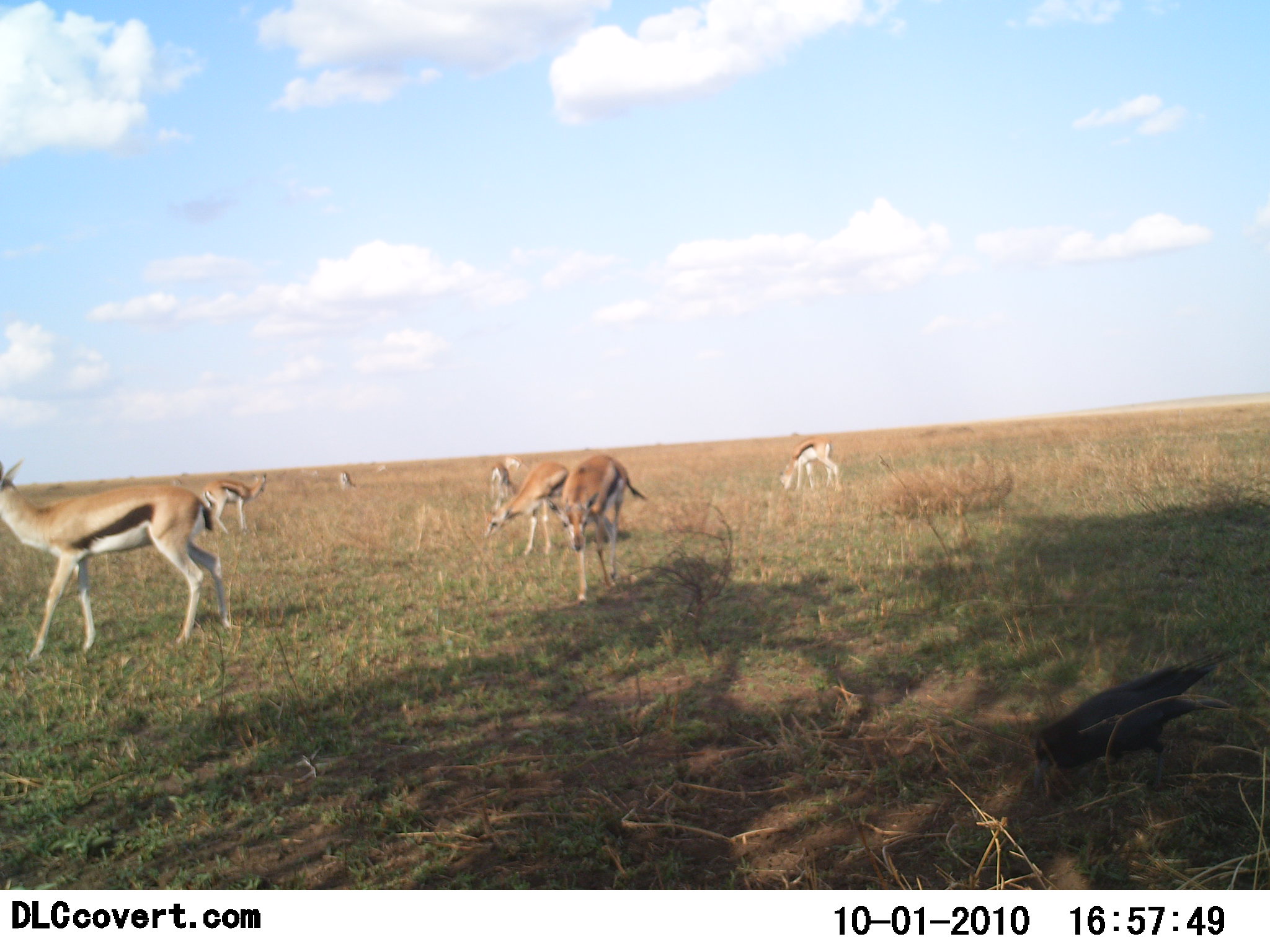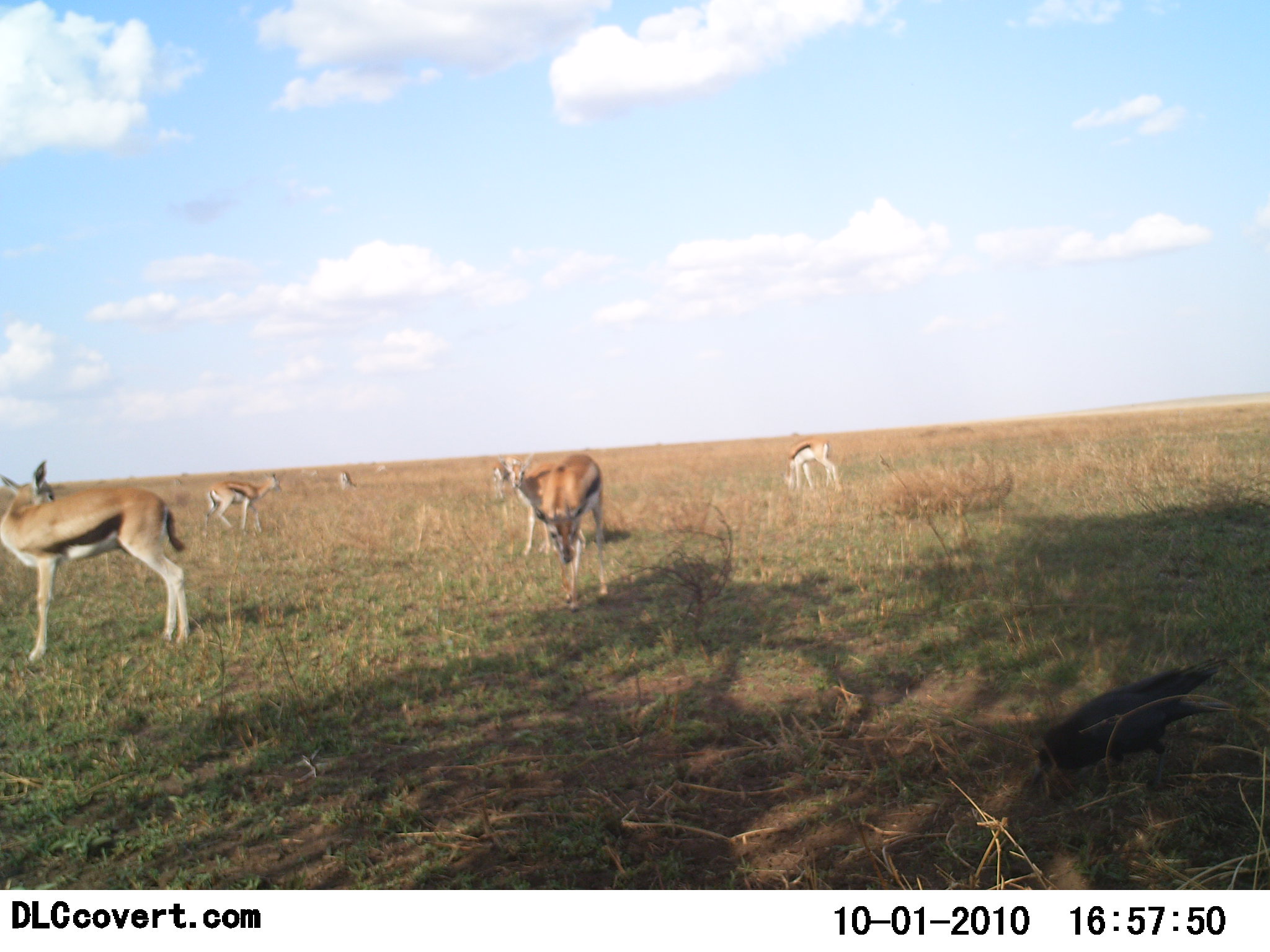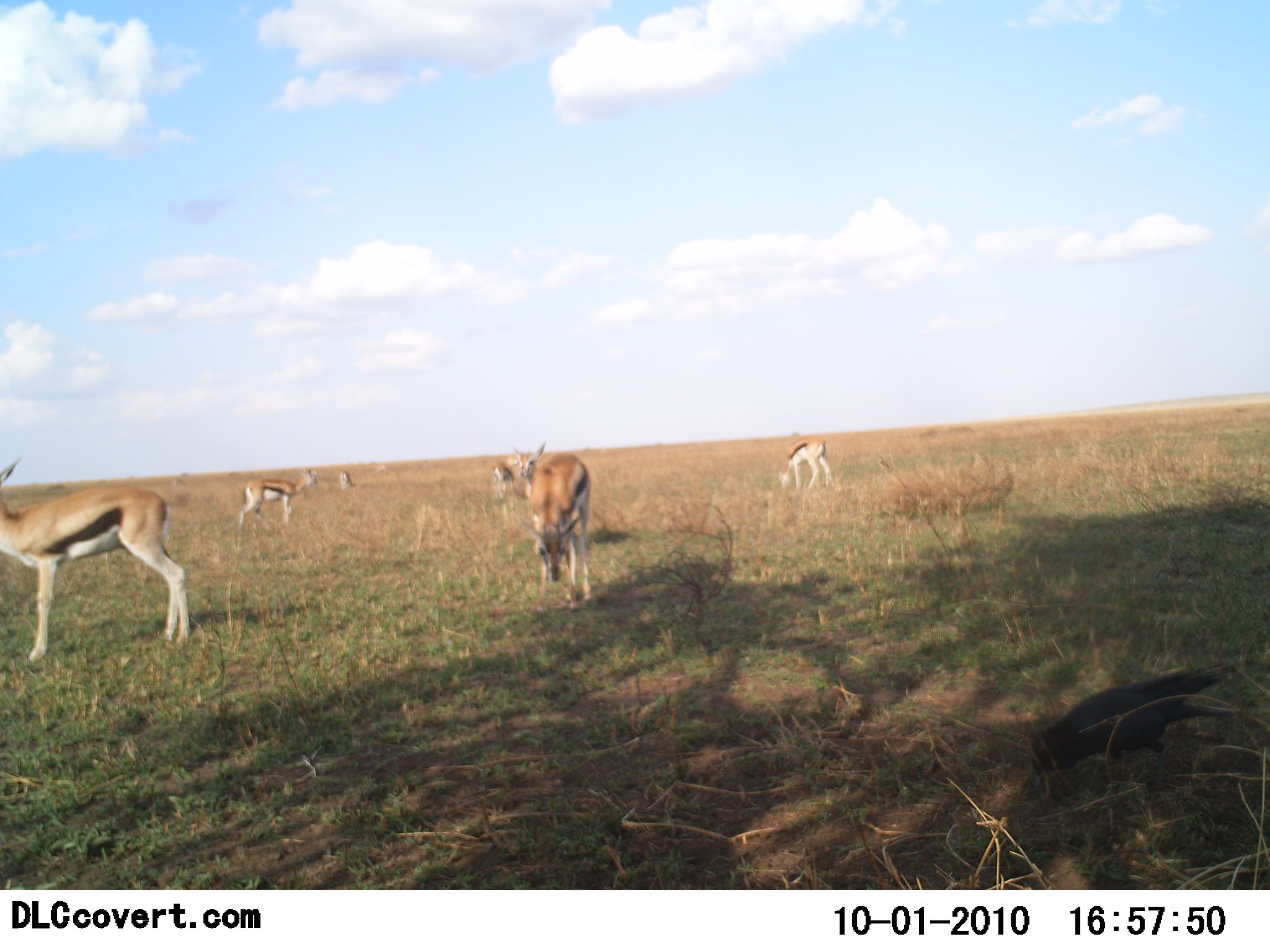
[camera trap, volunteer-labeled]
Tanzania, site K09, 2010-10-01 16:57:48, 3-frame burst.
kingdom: Animalia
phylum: Chordata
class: Mammalia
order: Artiodactyla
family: Bovidae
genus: Eudorcas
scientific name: Eudorcas thomsonii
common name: thomson's gazelle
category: gazellethomsons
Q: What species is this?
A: Gazellethomsons (thomson's gazelle) (Eudorcas thomsonii).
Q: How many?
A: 7.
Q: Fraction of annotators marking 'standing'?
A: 35%.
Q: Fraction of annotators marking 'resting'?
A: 0%.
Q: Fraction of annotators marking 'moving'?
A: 35%.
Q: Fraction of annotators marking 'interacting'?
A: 4%.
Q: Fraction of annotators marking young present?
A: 0%.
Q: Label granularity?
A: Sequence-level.